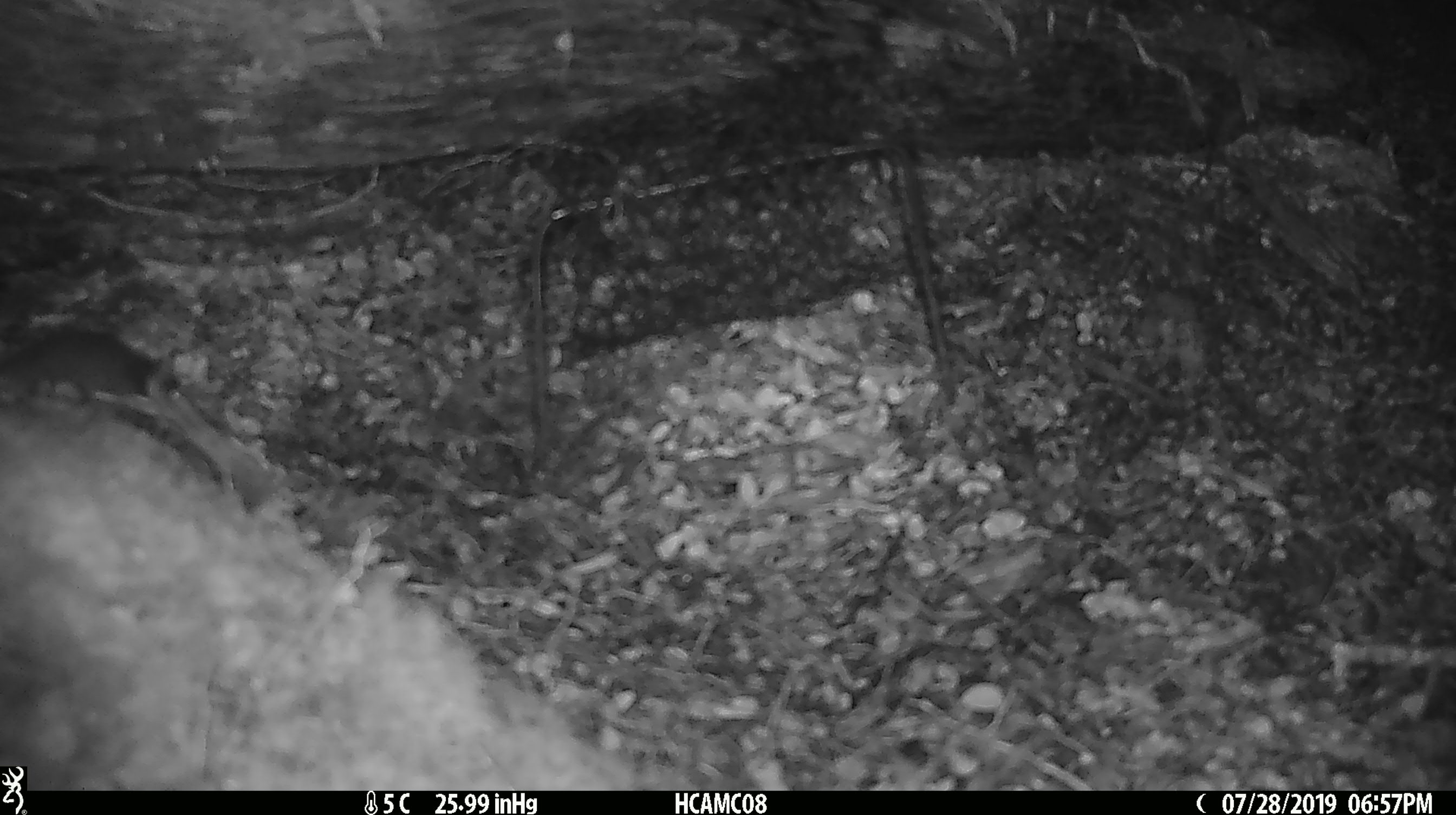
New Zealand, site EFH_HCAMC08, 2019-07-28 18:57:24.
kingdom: Animalia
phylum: Chordata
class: Mammalia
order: Rodentia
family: Muridae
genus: Mus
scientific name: Mus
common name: mouse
Mouse (Mus).